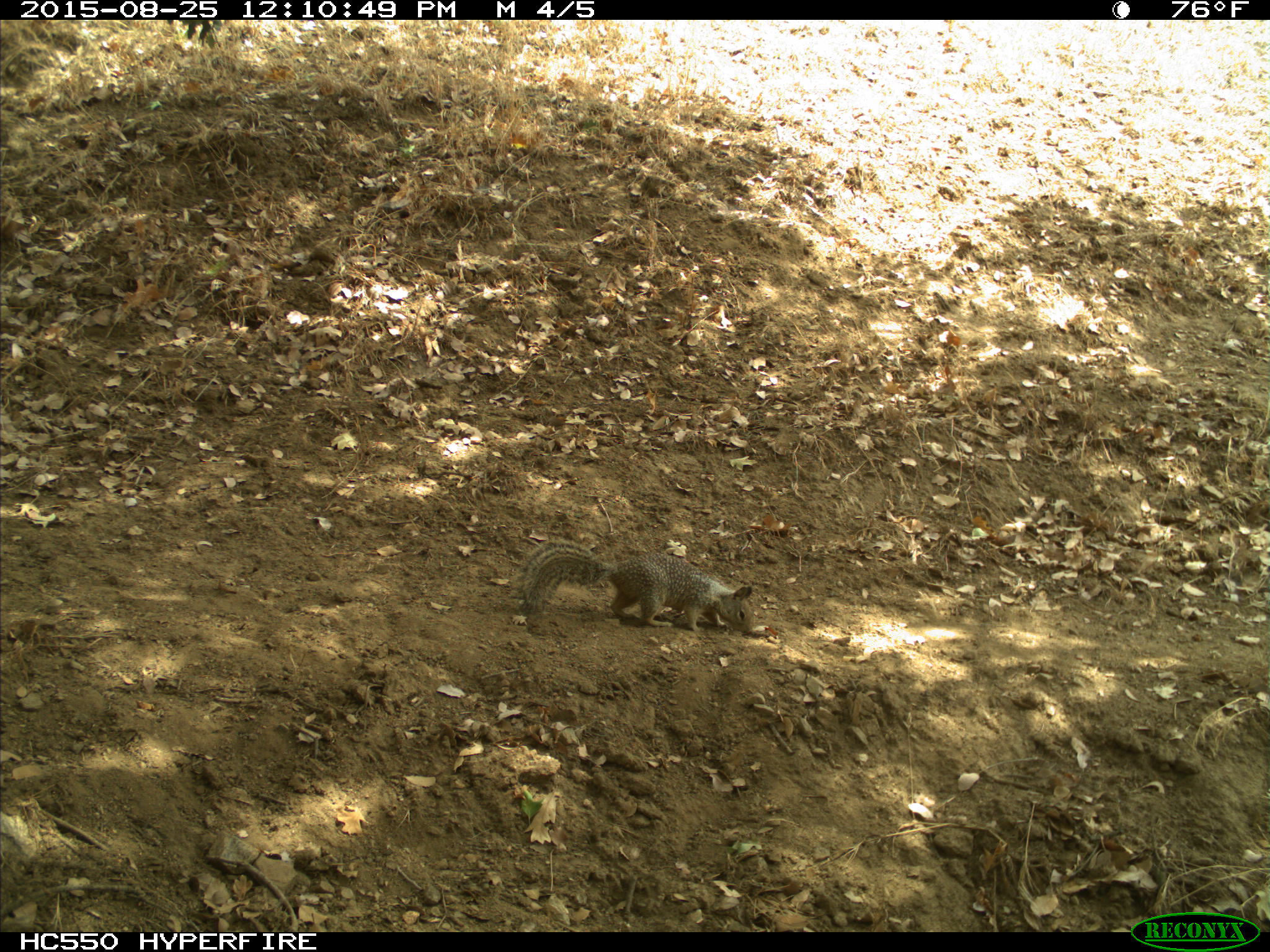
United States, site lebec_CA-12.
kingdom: Animalia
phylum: Chordata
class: Mammalia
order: Rodentia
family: Sciuridae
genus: Otospermophilus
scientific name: Otospermophilus beecheyi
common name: california ground squirrel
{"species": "Otospermophilus beecheyi (california ground squirrel)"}